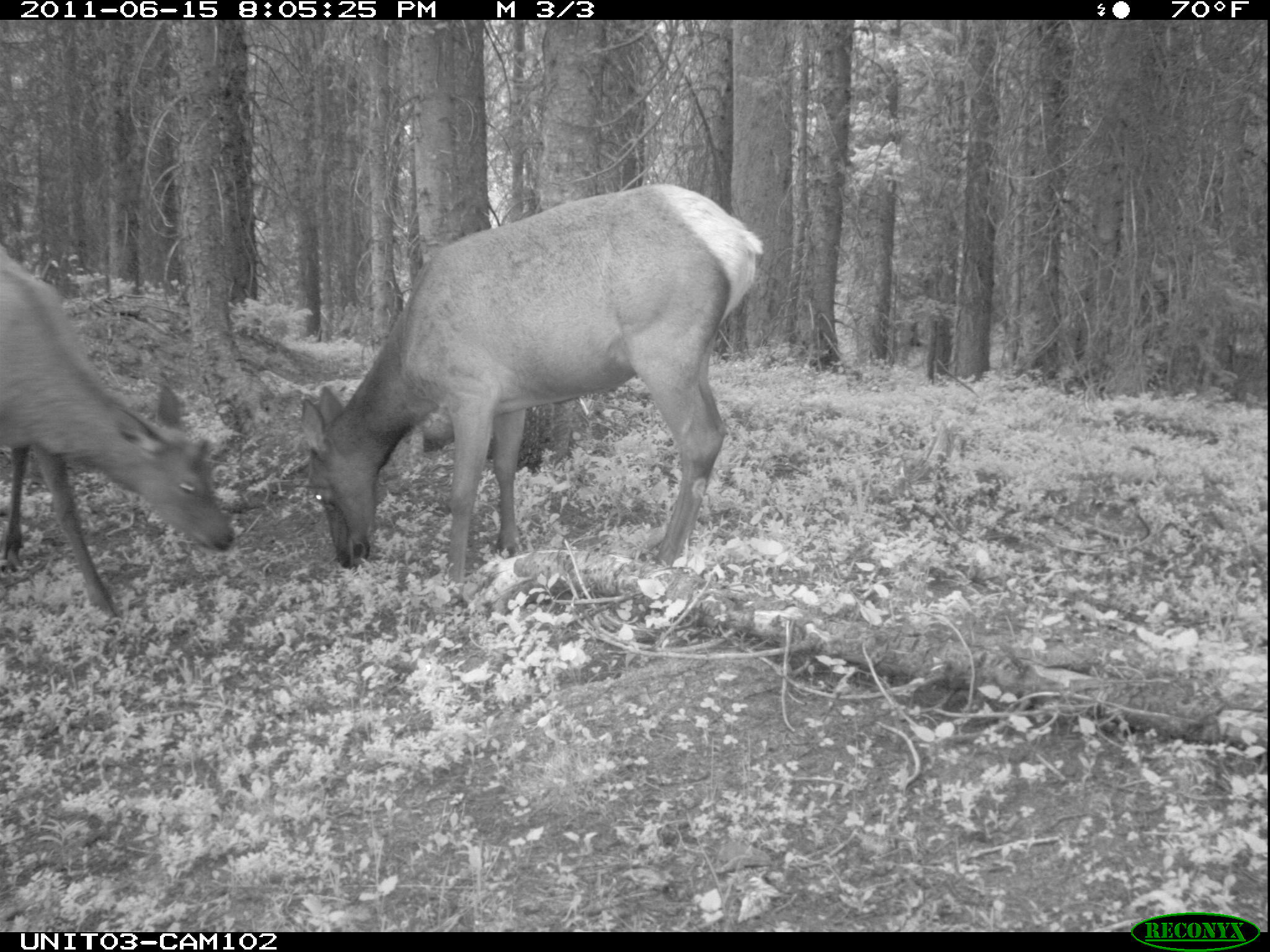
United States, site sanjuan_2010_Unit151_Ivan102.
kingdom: Animalia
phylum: Chordata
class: Mammalia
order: Artiodactyla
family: Cervidae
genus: Cervus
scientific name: Cervus elaphus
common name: red deer